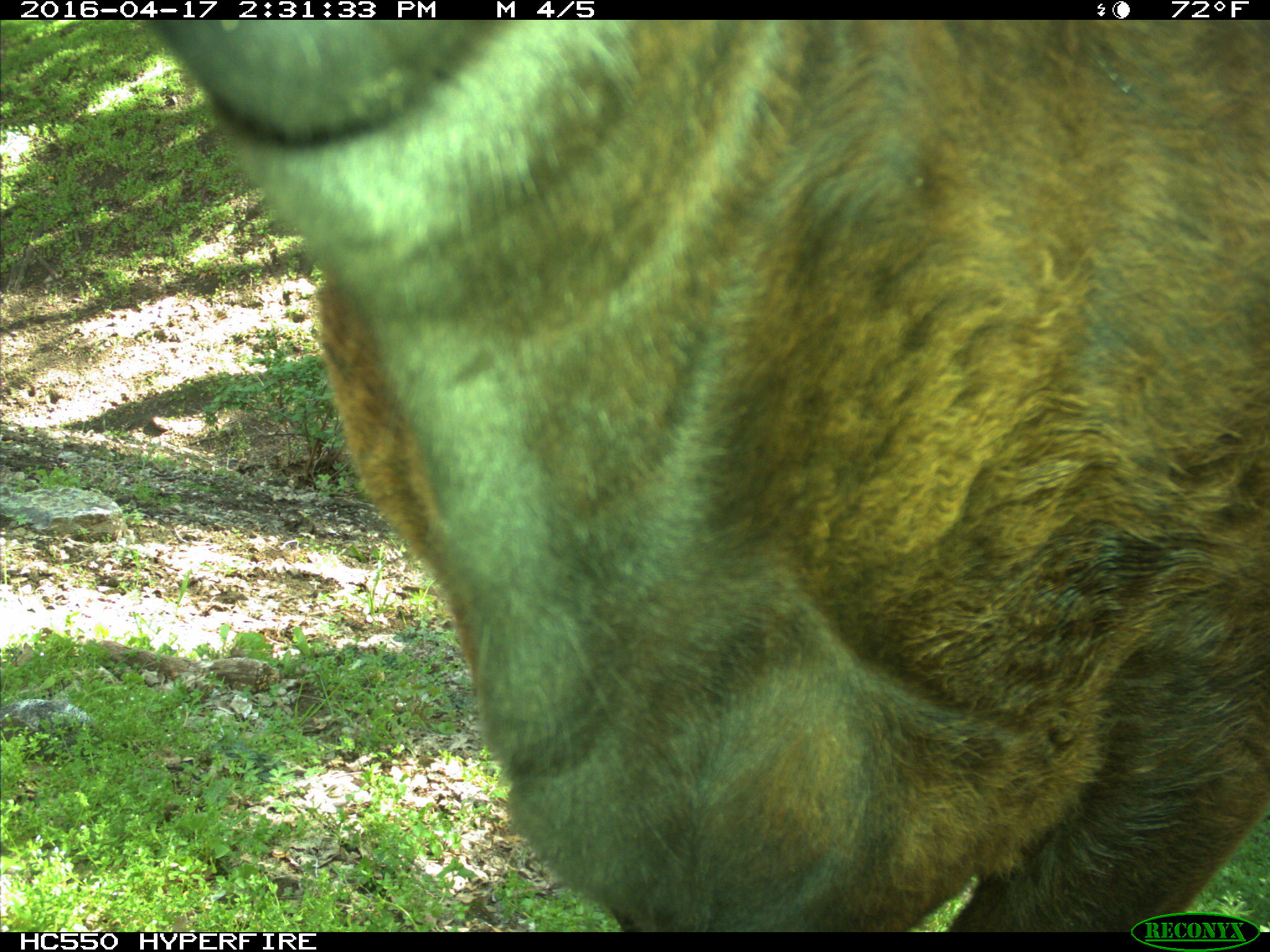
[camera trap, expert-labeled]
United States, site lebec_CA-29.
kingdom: Animalia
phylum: Chordata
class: Mammalia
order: Artiodactyla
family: Bovidae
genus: Bos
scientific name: Bos taurus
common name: domestic cow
Bos taurus (domestic cow).